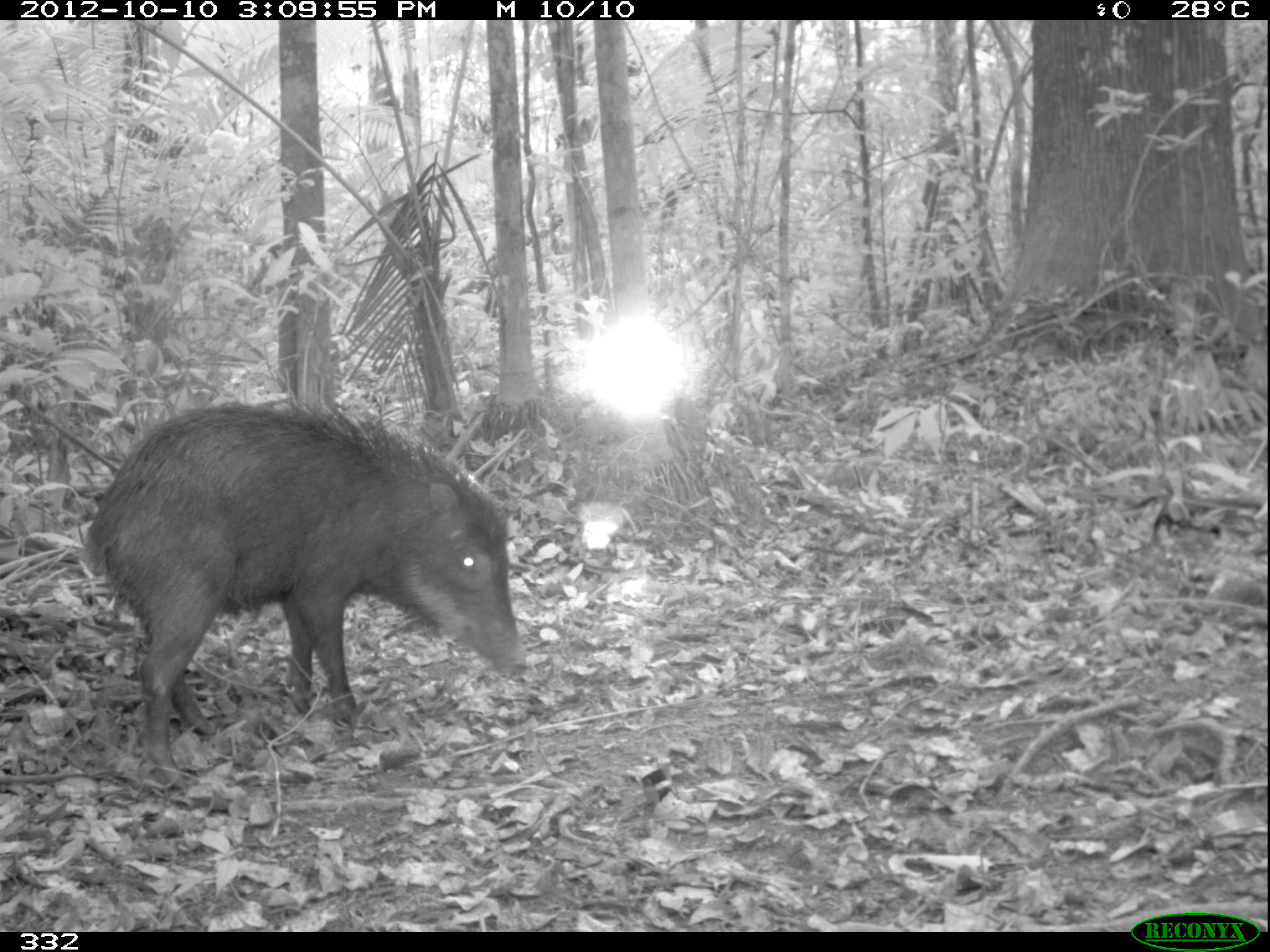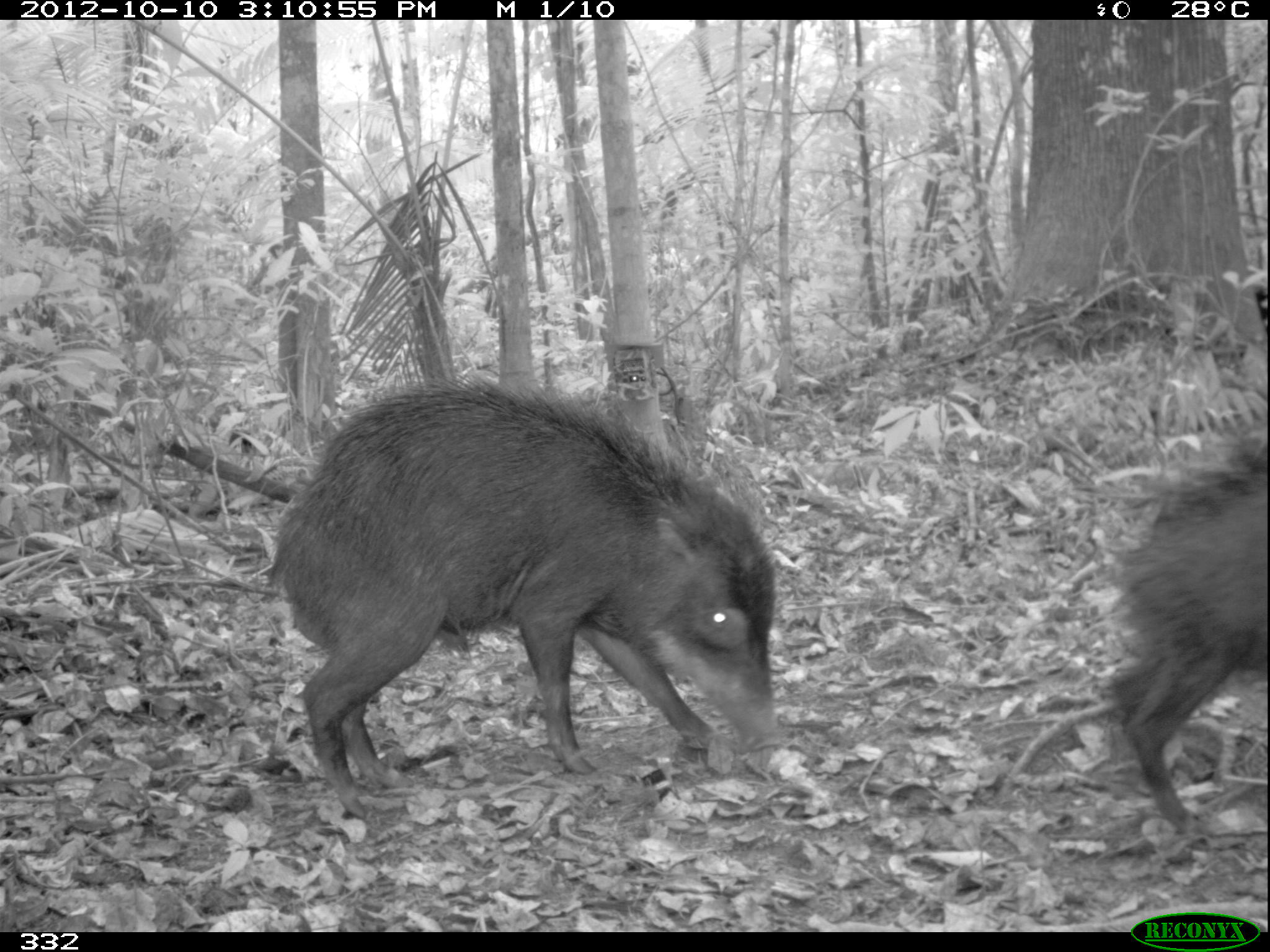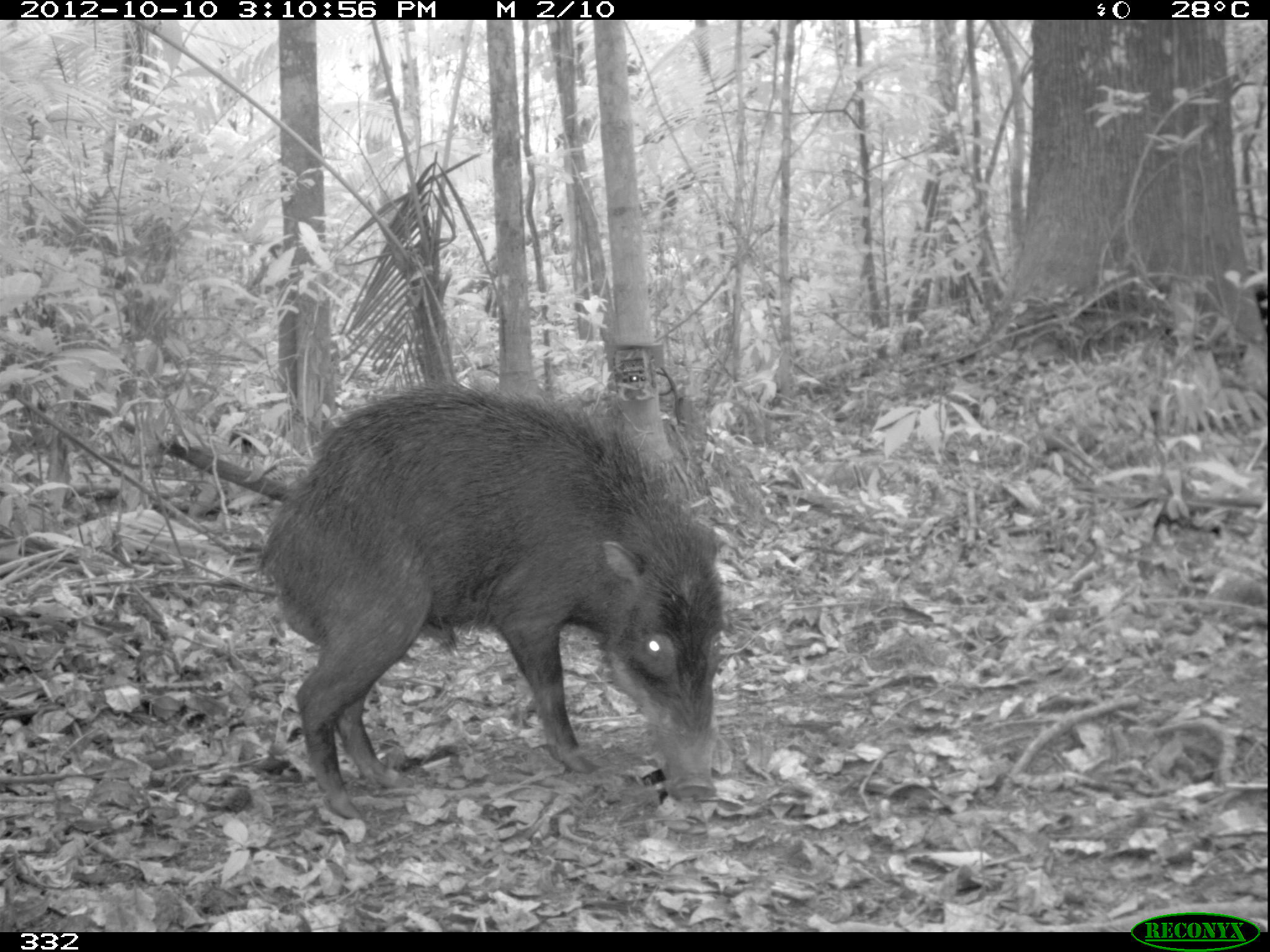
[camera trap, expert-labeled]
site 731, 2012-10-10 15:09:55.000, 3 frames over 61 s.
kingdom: Animalia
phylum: Chordata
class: Mammalia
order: Artiodactyla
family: Tayassuidae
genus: Tayassu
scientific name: Tayassu pecari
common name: white-lipped peccary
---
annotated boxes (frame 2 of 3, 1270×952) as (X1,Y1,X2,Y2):
tayassu pecari: (265,369,778,817); (1101,422,1270,835)